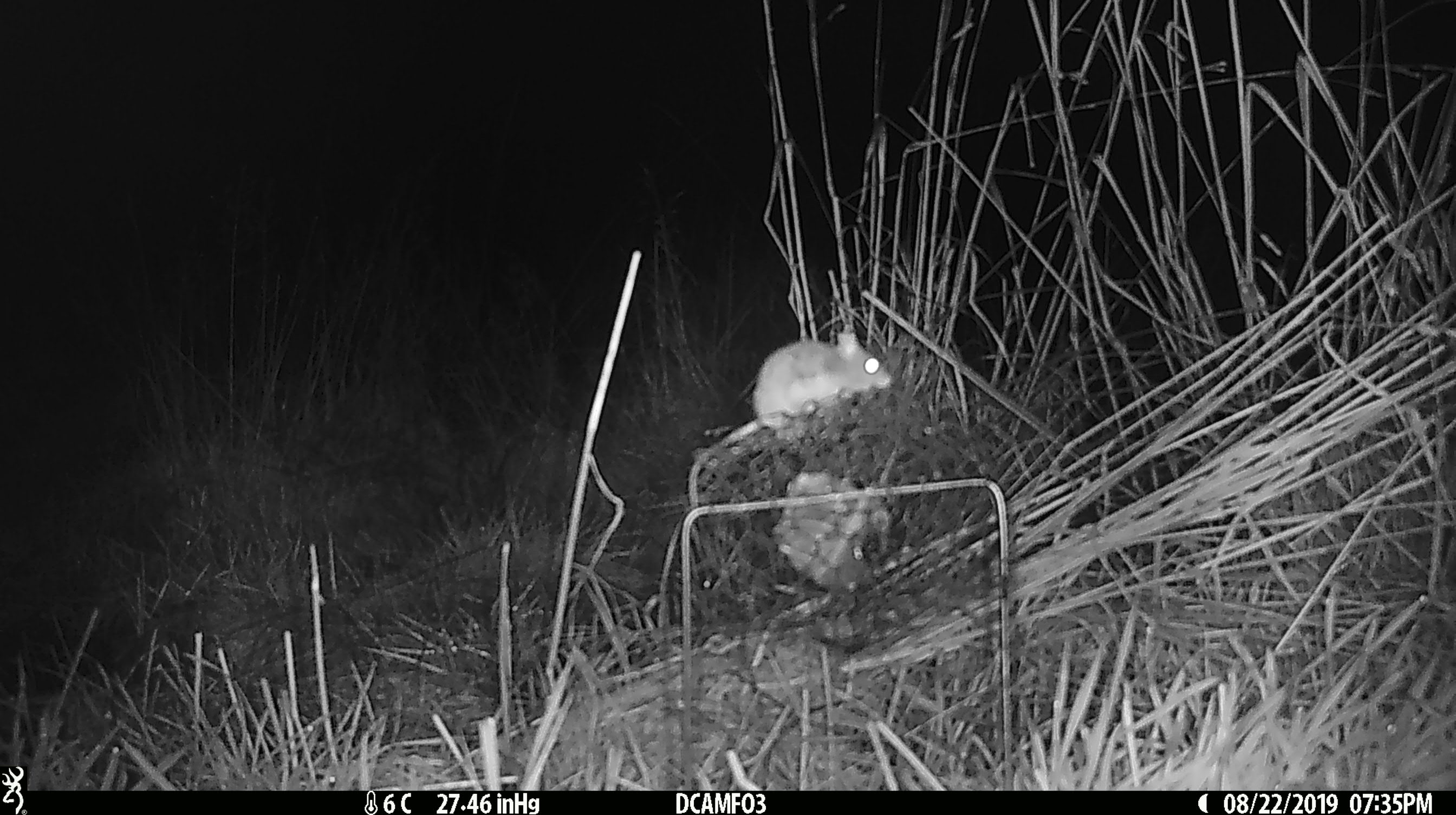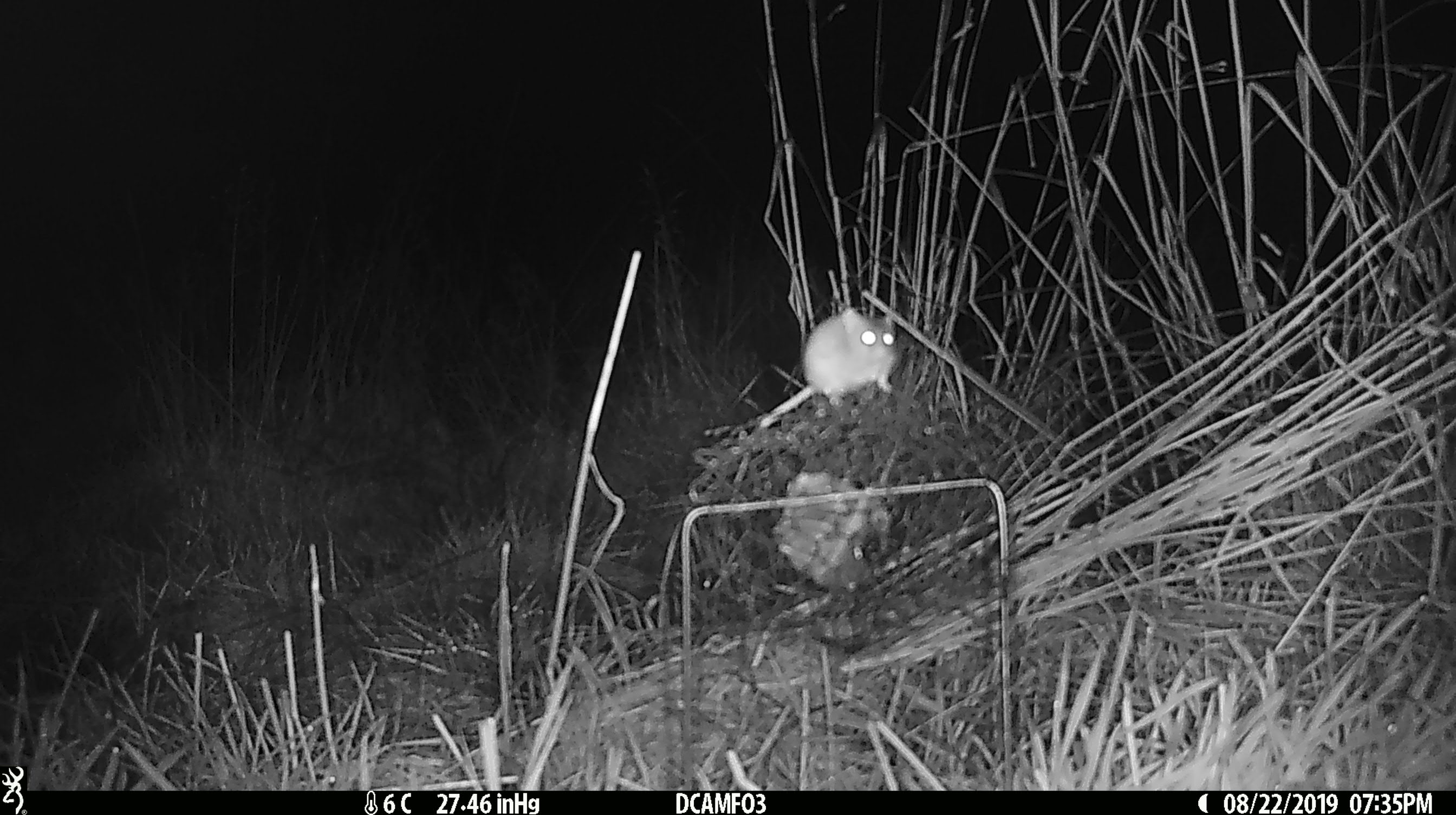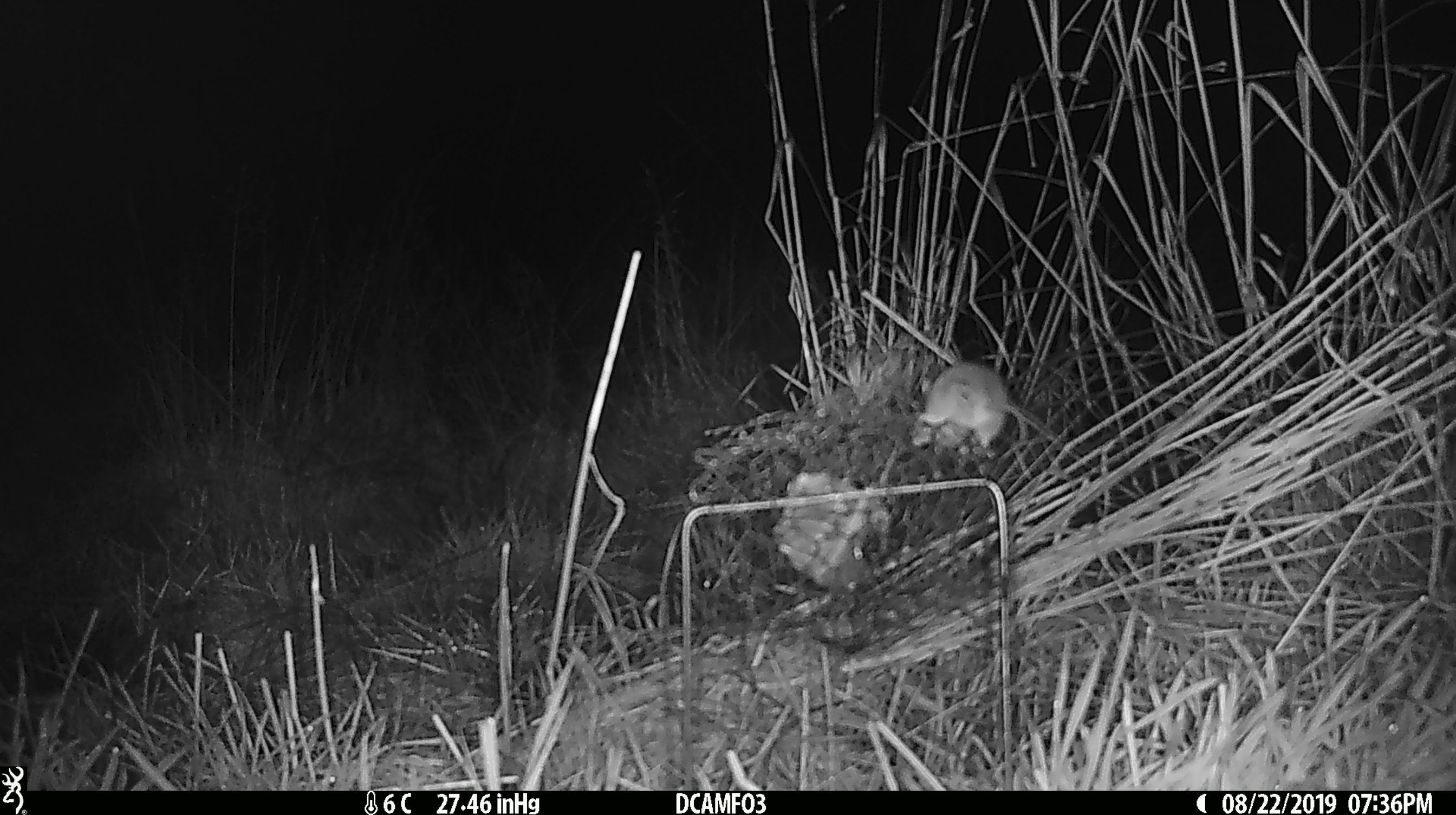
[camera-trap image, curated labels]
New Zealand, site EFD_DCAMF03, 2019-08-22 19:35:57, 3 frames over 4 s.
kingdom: Animalia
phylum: Chordata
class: Mammalia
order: Rodentia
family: Muridae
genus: Mus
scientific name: Mus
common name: mouse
Mouse (Mus).